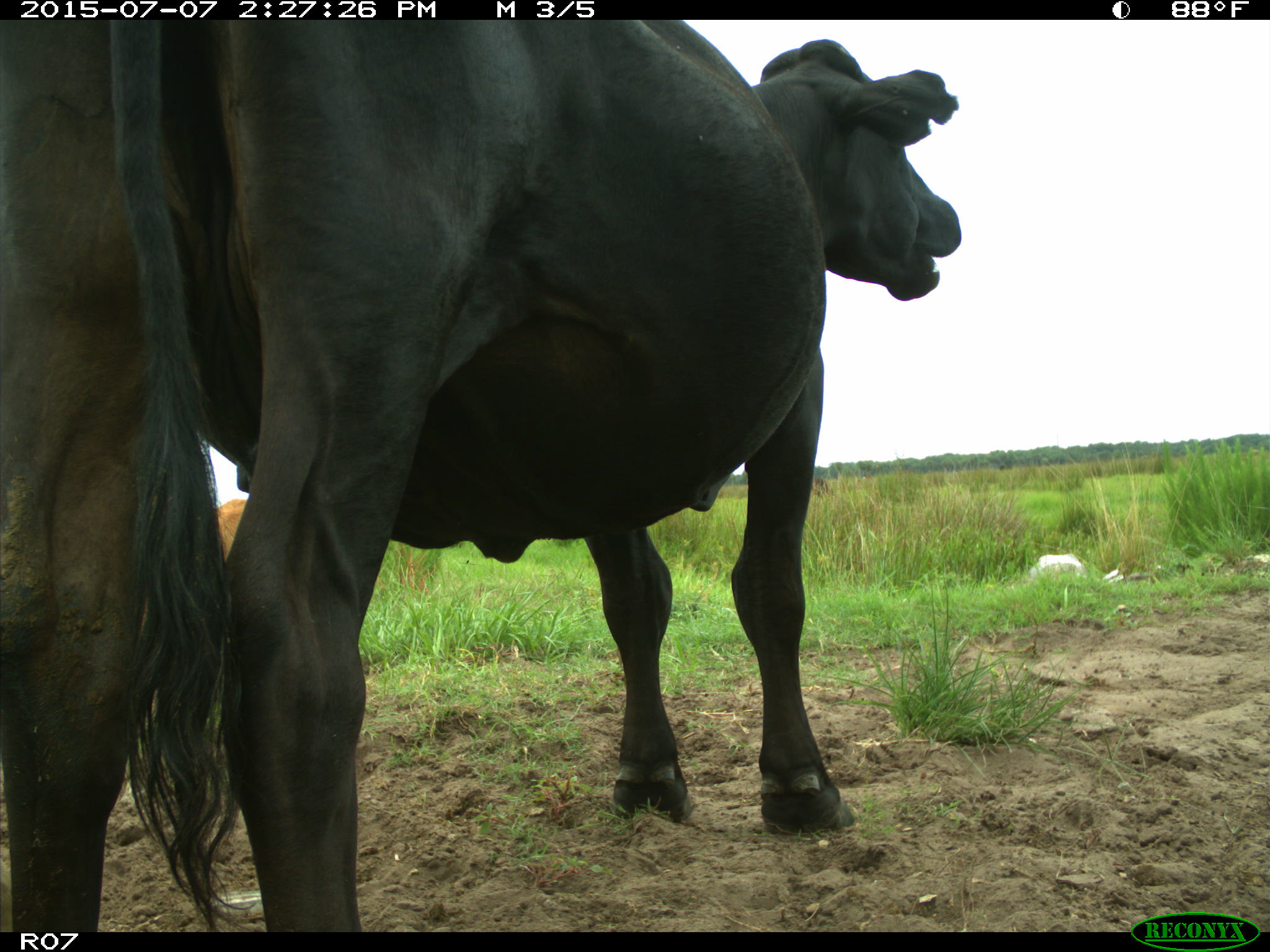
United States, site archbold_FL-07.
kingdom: Animalia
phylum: Chordata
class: Mammalia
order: Artiodactyla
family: Bovidae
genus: Bos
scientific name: Bos taurus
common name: domestic cow